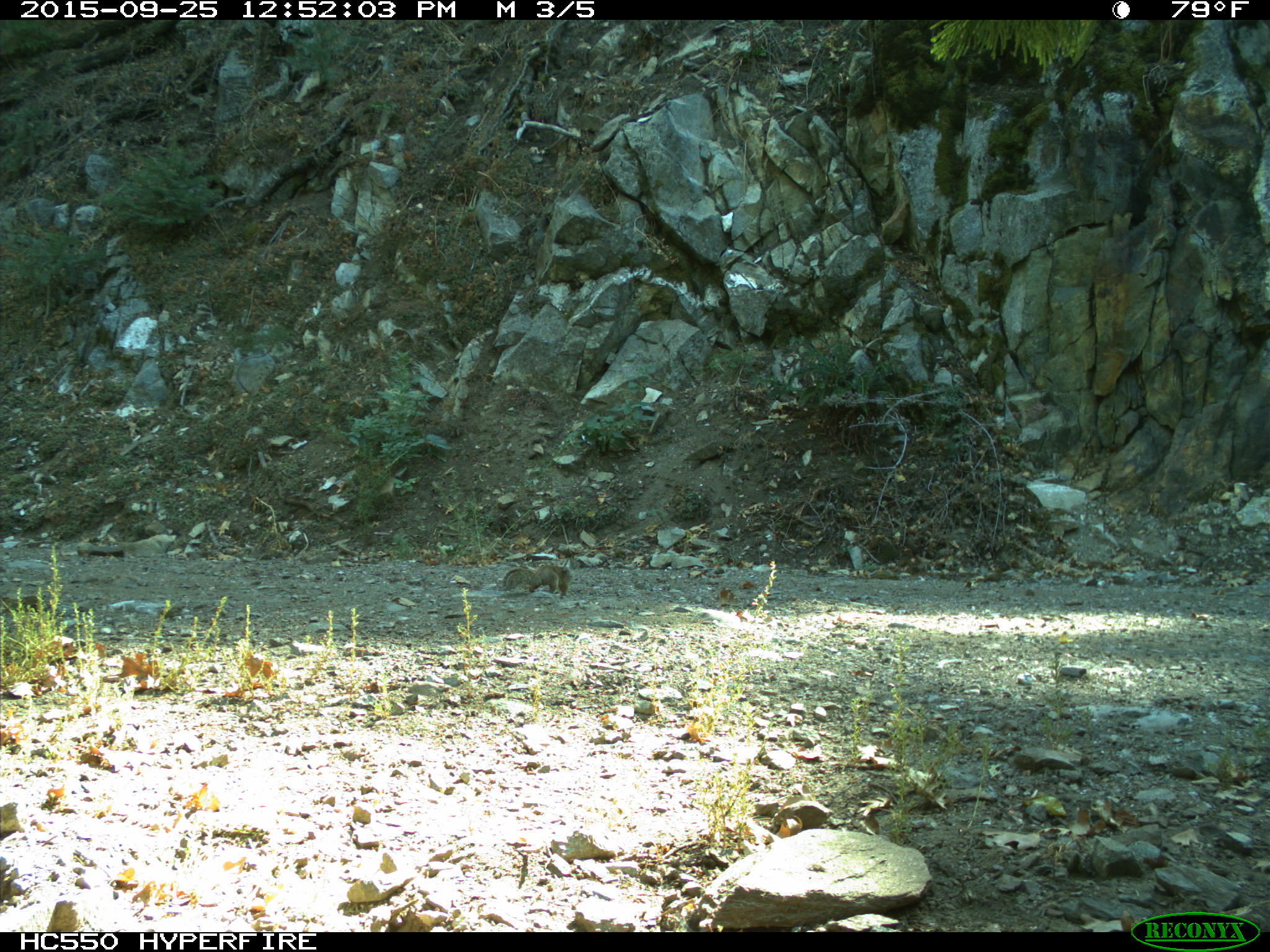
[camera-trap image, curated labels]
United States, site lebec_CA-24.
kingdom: Animalia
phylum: Chordata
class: Mammalia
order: Rodentia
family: Sciuridae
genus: Otospermophilus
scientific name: Otospermophilus beecheyi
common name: california ground squirrel